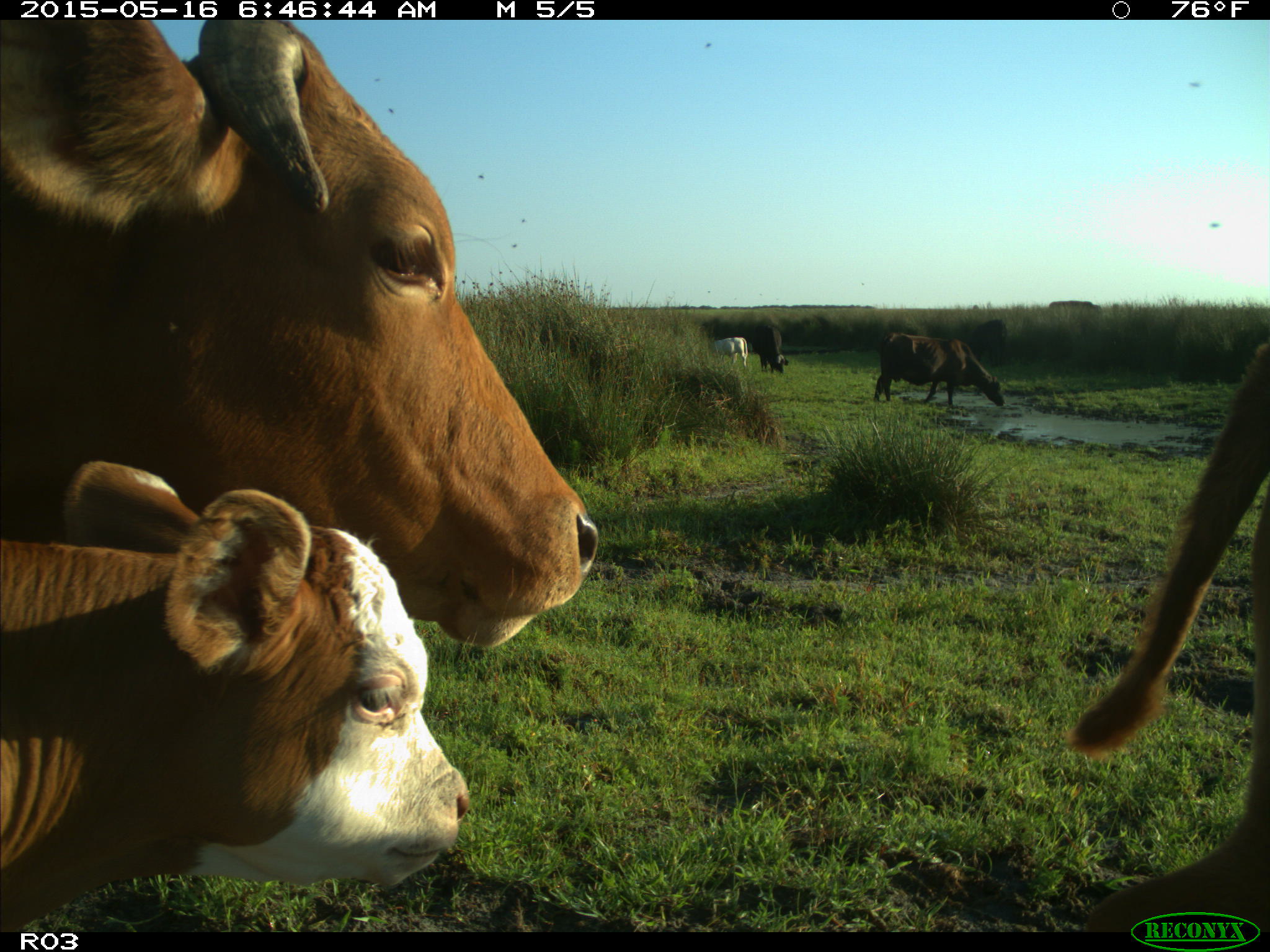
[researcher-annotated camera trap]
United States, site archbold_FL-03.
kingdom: Animalia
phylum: Chordata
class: Mammalia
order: Artiodactyla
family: Bovidae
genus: Bos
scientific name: Bos taurus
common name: domestic cow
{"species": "Bos taurus (domestic cow)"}